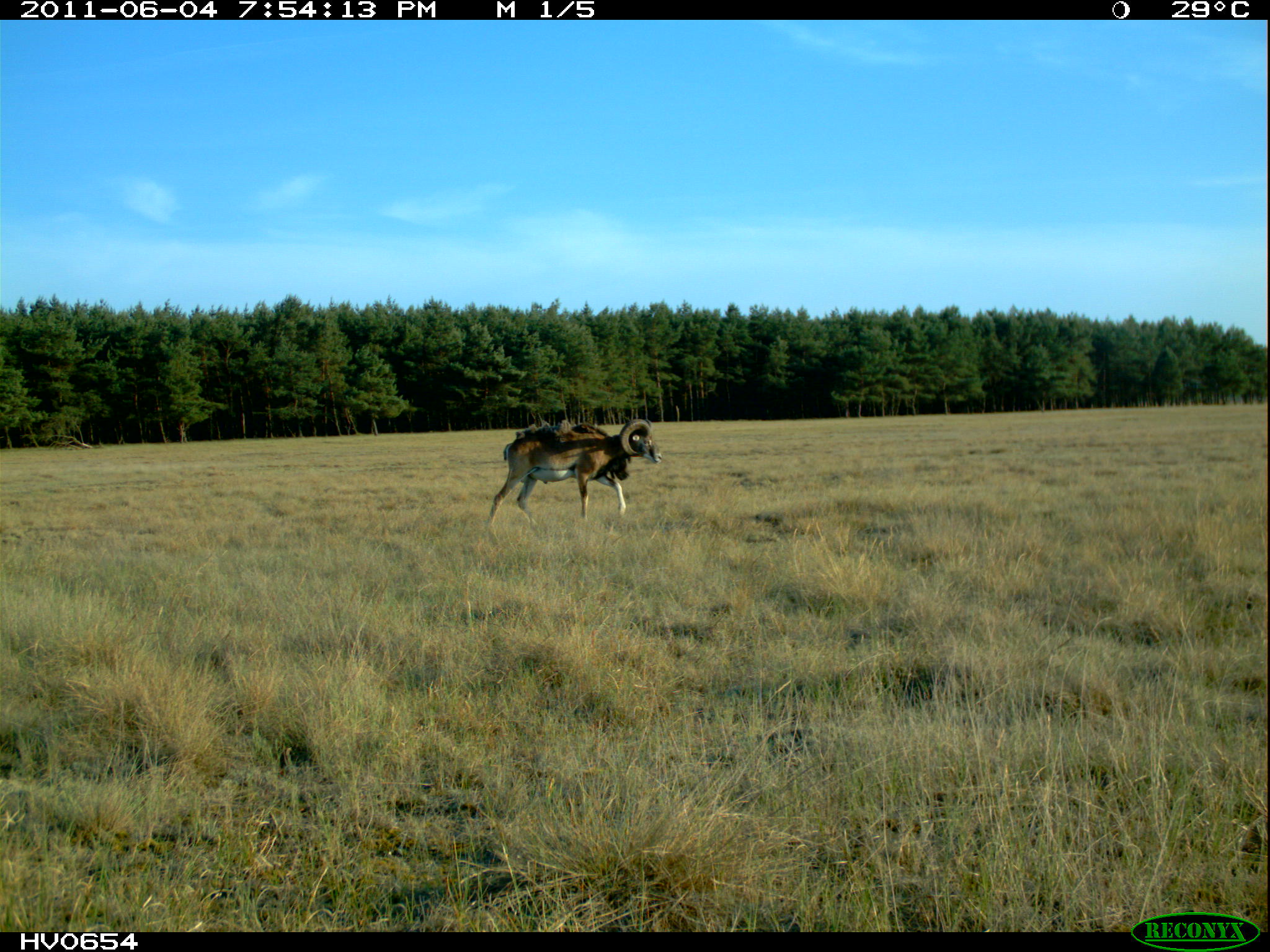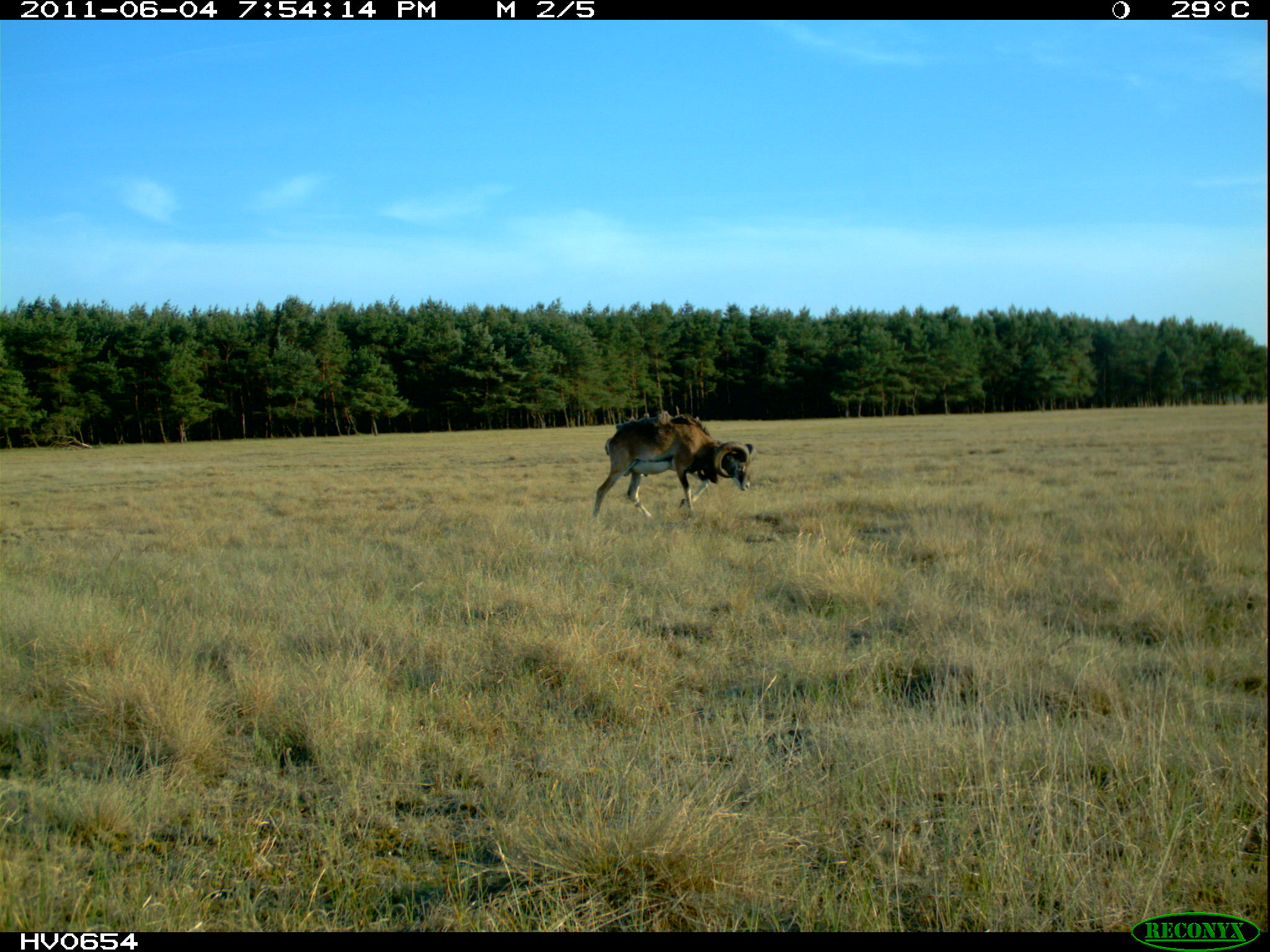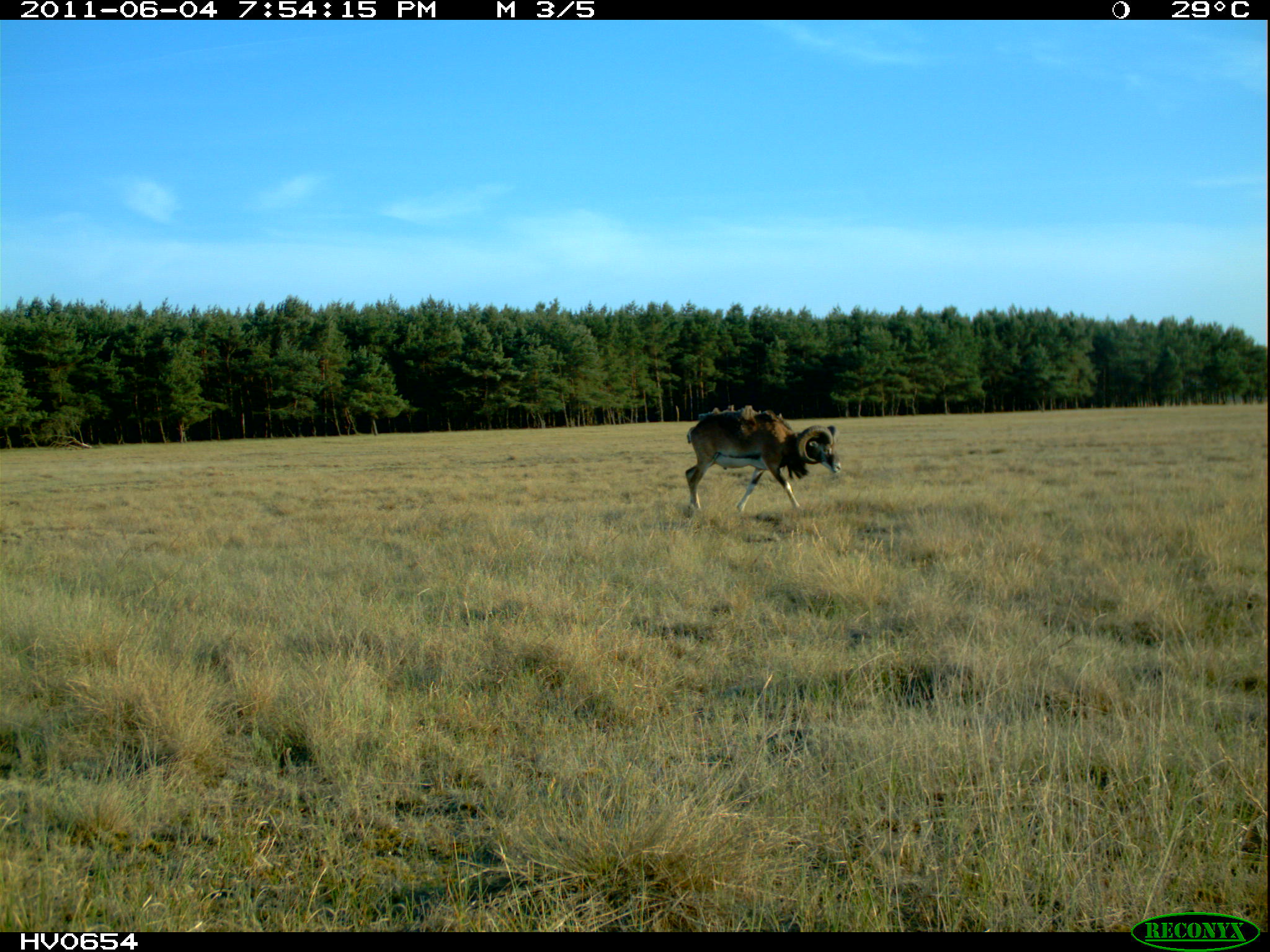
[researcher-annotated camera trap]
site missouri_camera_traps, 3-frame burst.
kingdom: Animalia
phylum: Chordata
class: Mammalia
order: Artiodactyla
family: Bovidae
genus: Ovis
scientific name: Ovis ammon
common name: mouflon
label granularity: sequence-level